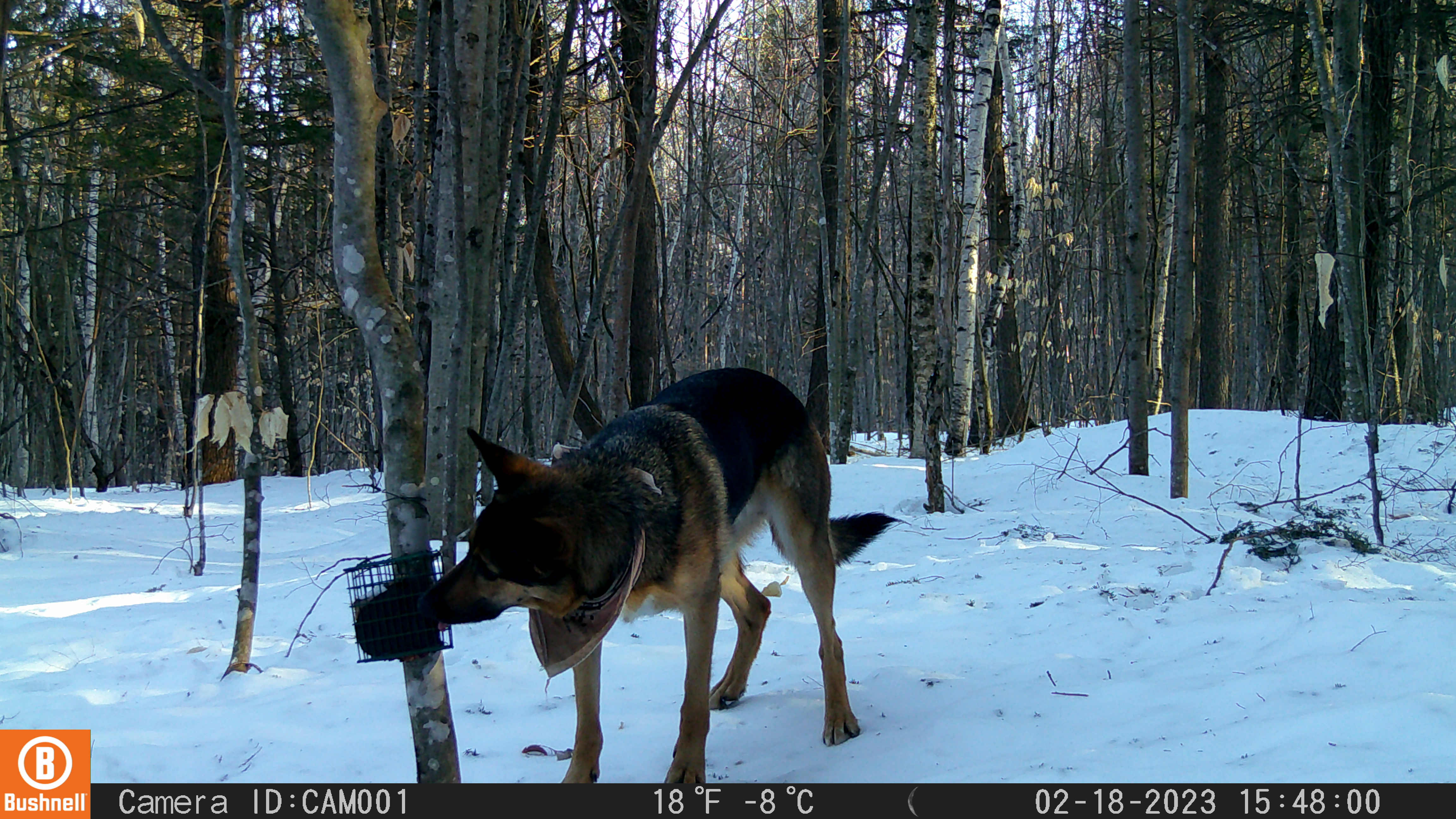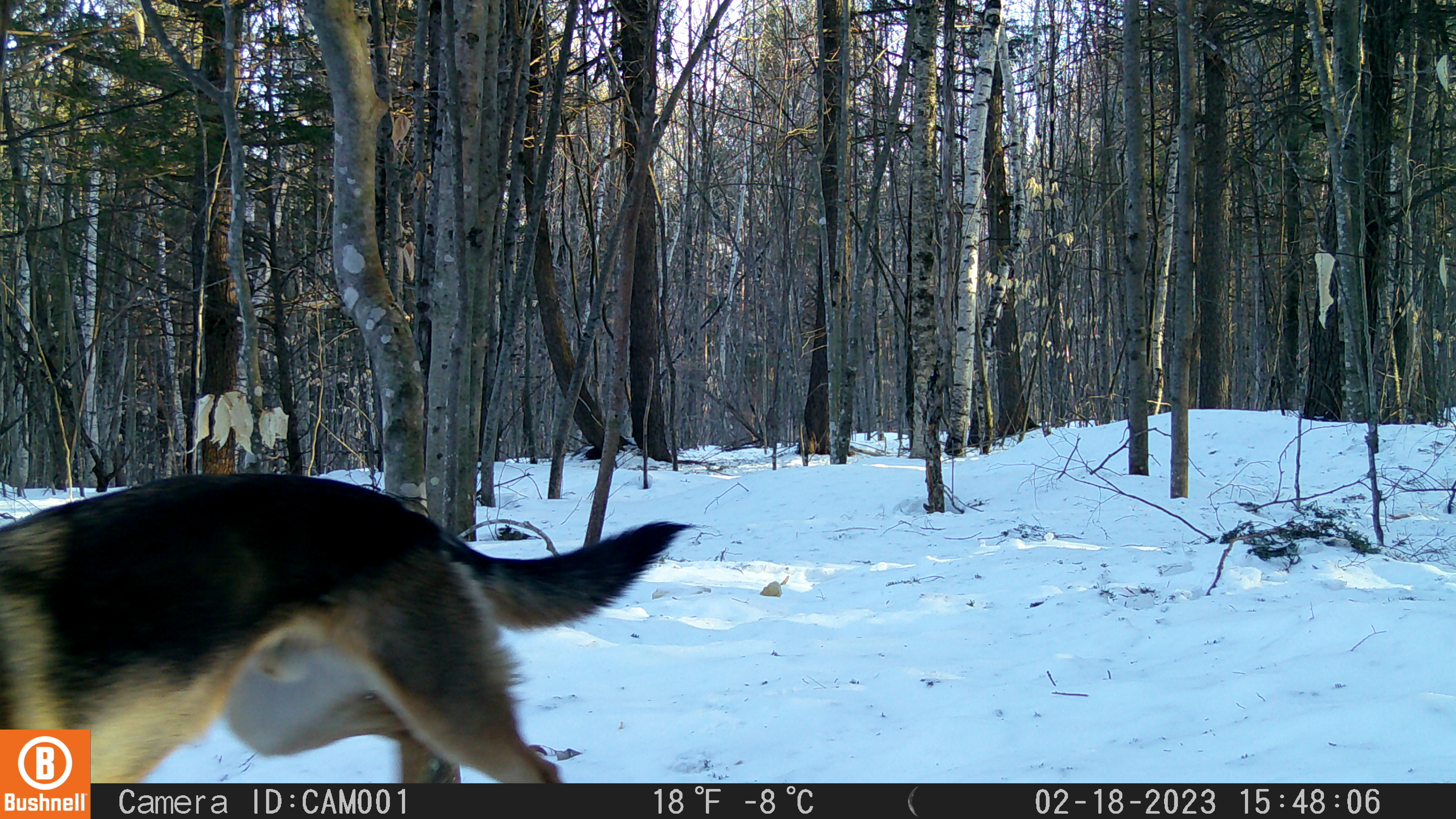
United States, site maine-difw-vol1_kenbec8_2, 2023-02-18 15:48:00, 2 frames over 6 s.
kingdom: Animalia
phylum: Chordata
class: Mammalia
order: Carnivora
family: Canidae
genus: Canis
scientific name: Canis familiaris familiaris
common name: domestic dog